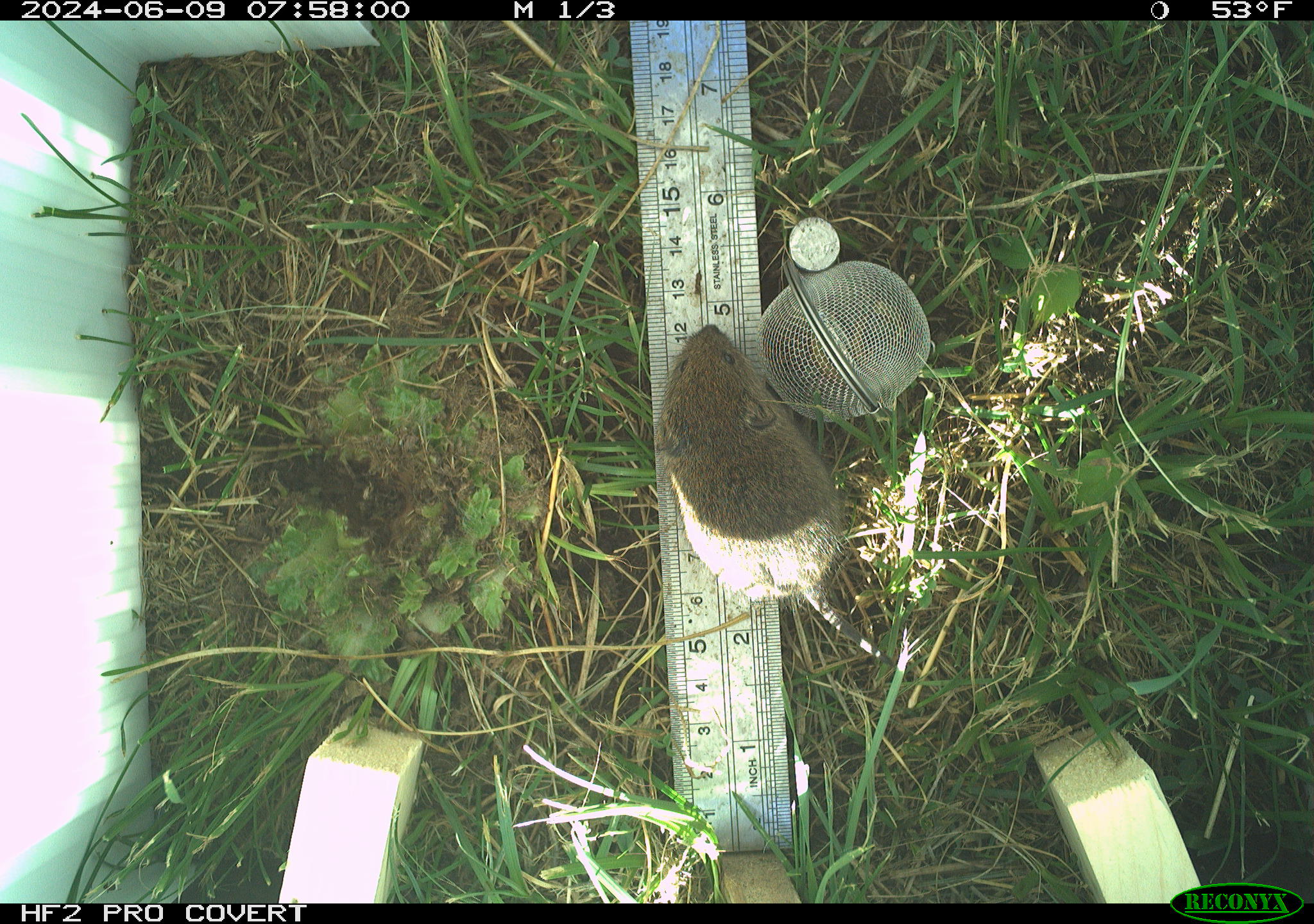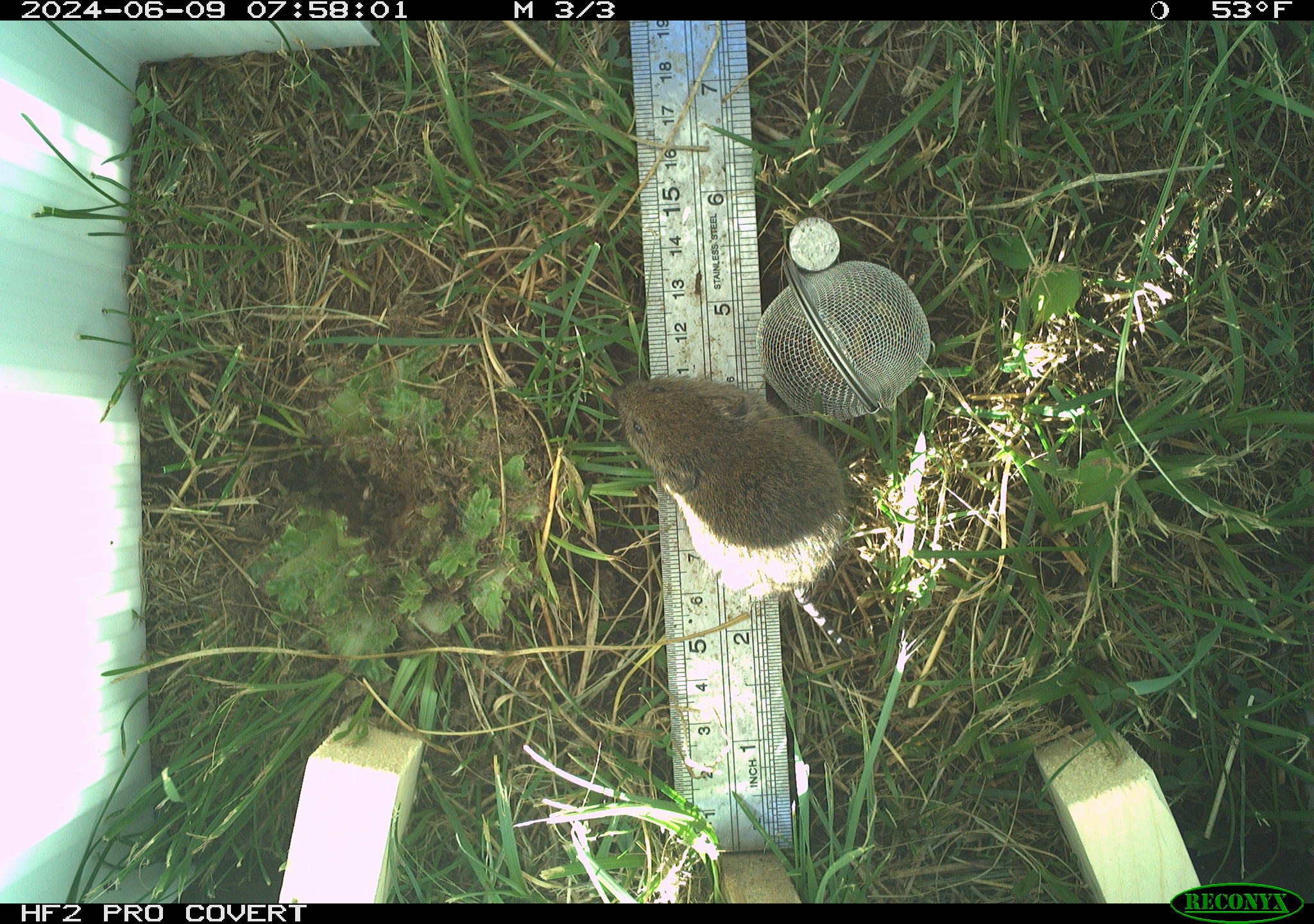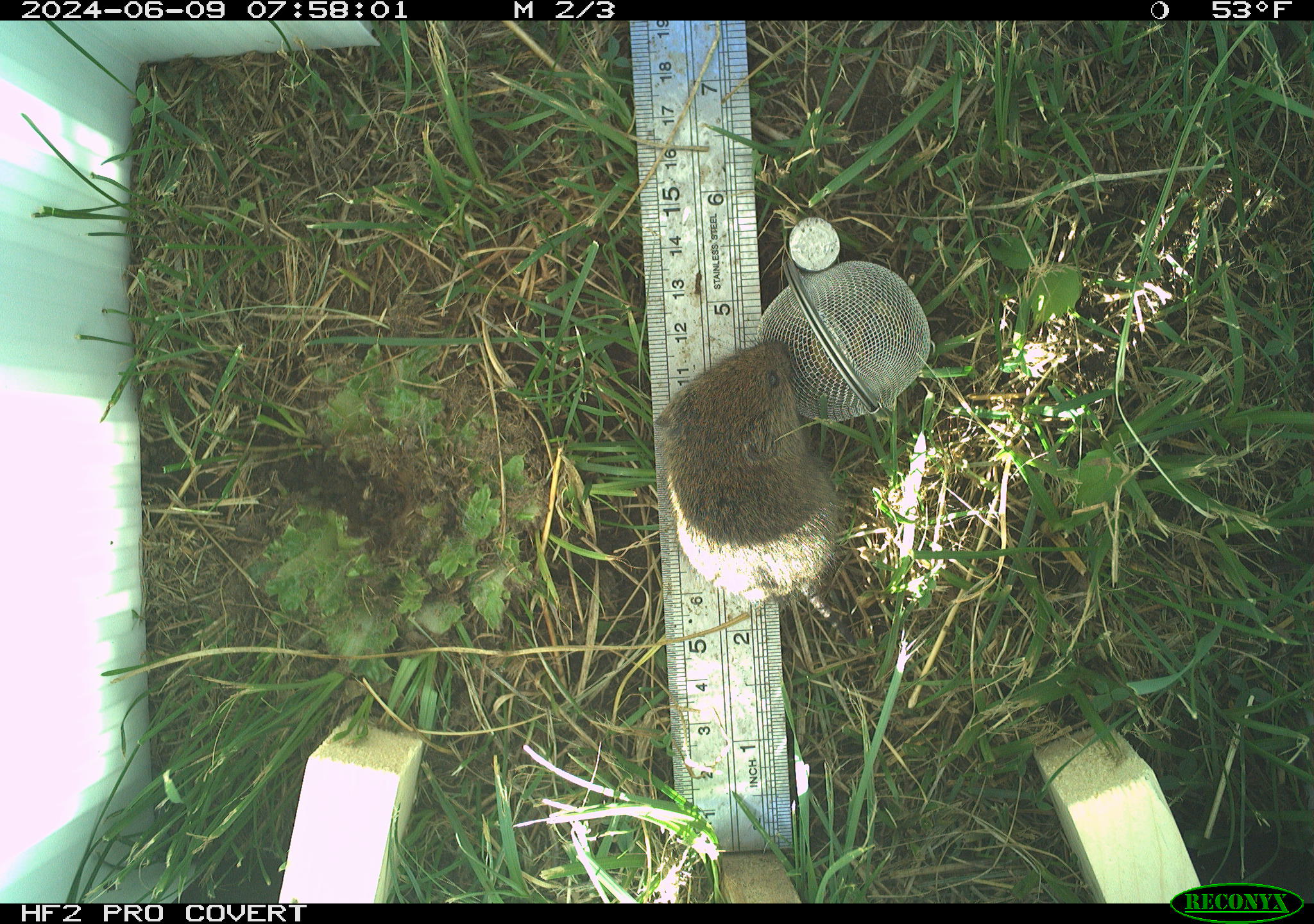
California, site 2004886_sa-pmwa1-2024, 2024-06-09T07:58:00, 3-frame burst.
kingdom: Animalia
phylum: Chordata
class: Mammalia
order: Rodentia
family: Cricetidae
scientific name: Arvicolinae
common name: voles, lemmings, and muskrats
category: arvicolinae subfamily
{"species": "arvicolinae subfamily (voles, lemmings, and muskrats) (Arvicolinae)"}